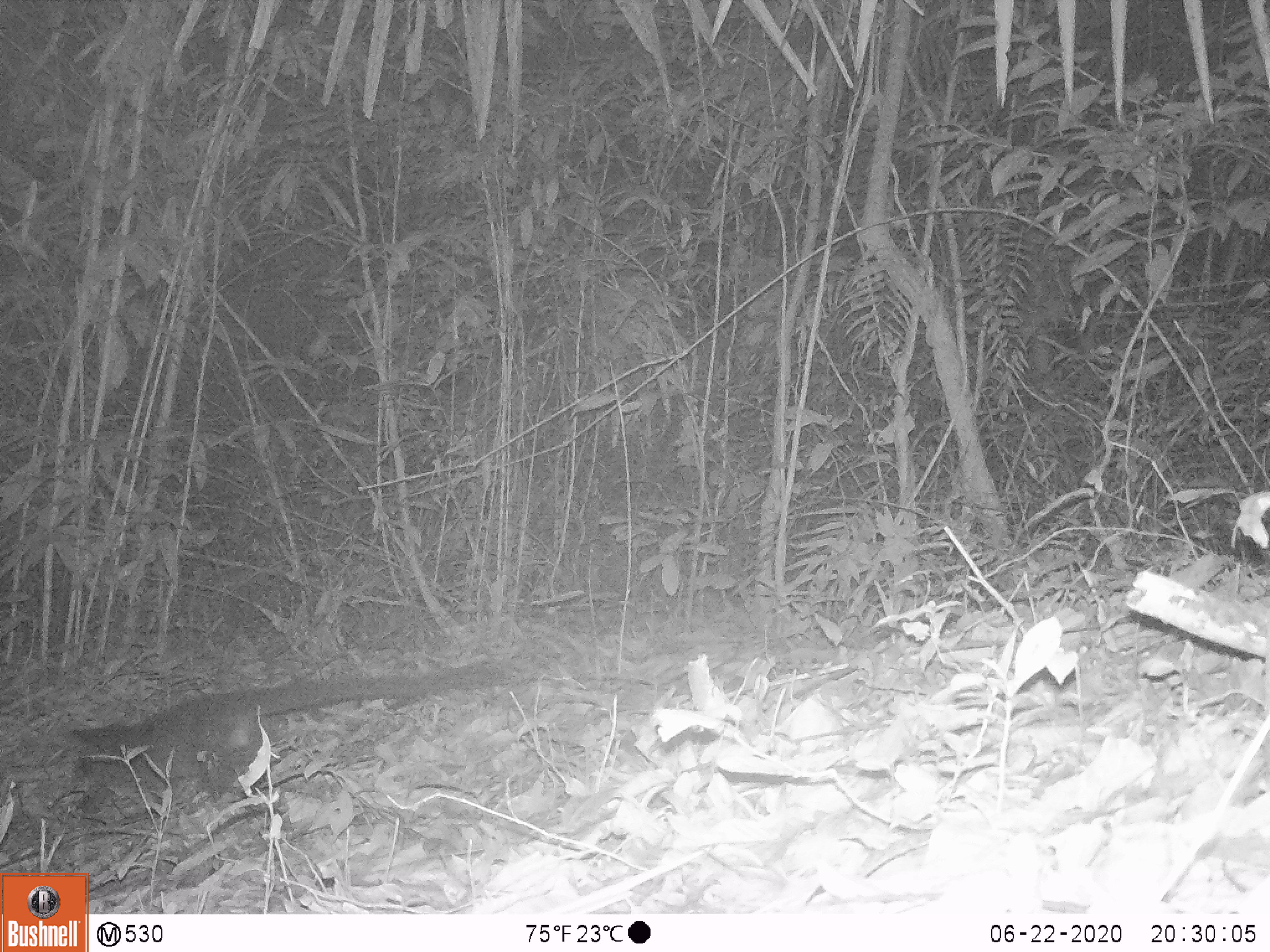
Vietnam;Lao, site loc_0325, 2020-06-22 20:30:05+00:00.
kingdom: Animalia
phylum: Chordata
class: Mammalia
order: Carnivora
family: Viverridae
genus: Paguma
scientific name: Paguma larvata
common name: masked palm civet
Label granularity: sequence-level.